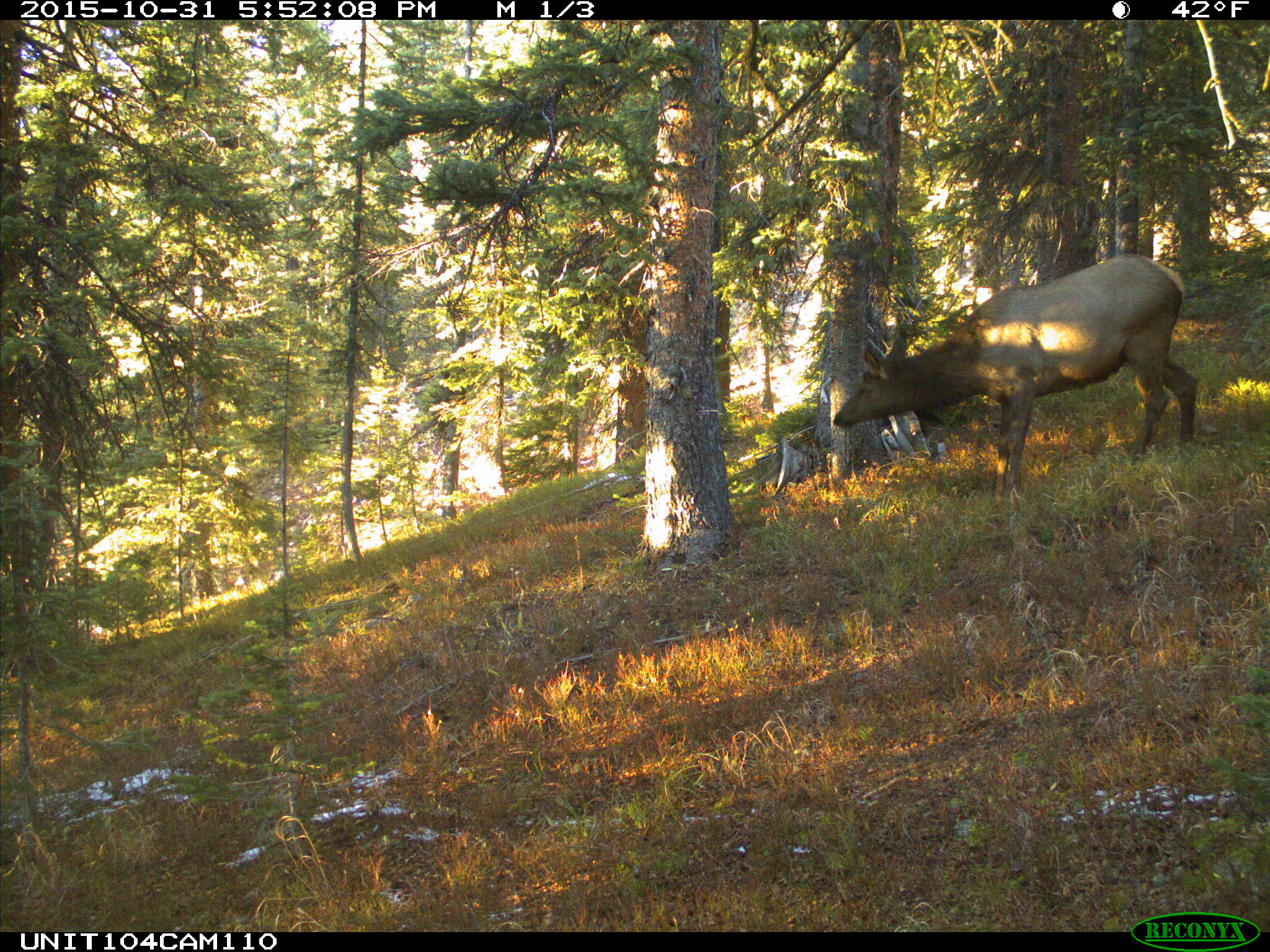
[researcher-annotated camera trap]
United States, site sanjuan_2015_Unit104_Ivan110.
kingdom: Animalia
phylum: Chordata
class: Mammalia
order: Artiodactyla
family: Cervidae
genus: Cervus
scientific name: Cervus elaphus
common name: red deer